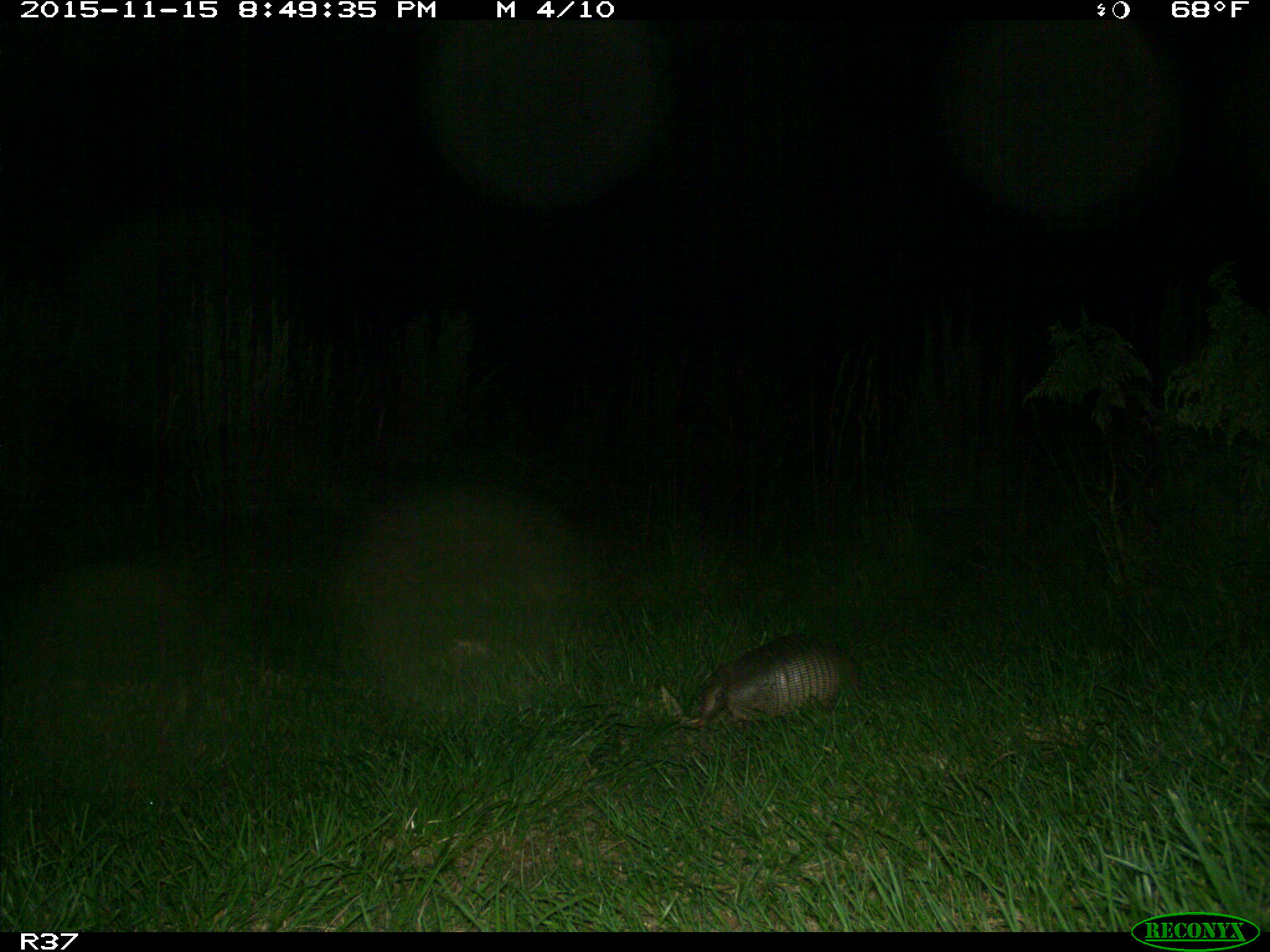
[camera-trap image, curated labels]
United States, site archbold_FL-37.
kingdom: Animalia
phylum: Chordata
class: Mammalia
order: Cingulata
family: Dasypodidae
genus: Dasypus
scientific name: Dasypus novemcinctus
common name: nine-banded armadillo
Dasypus novemcinctus (nine-banded armadillo).